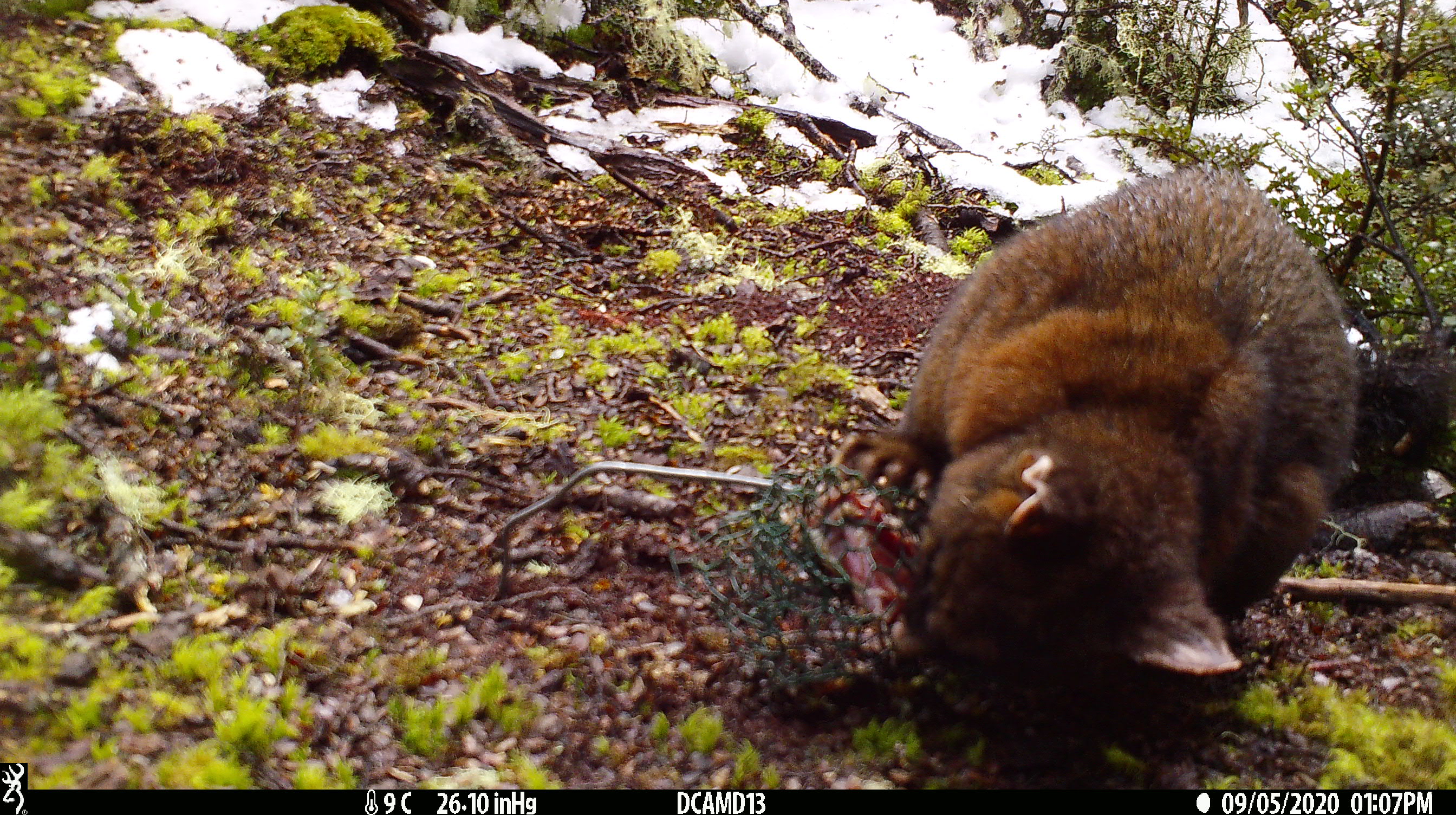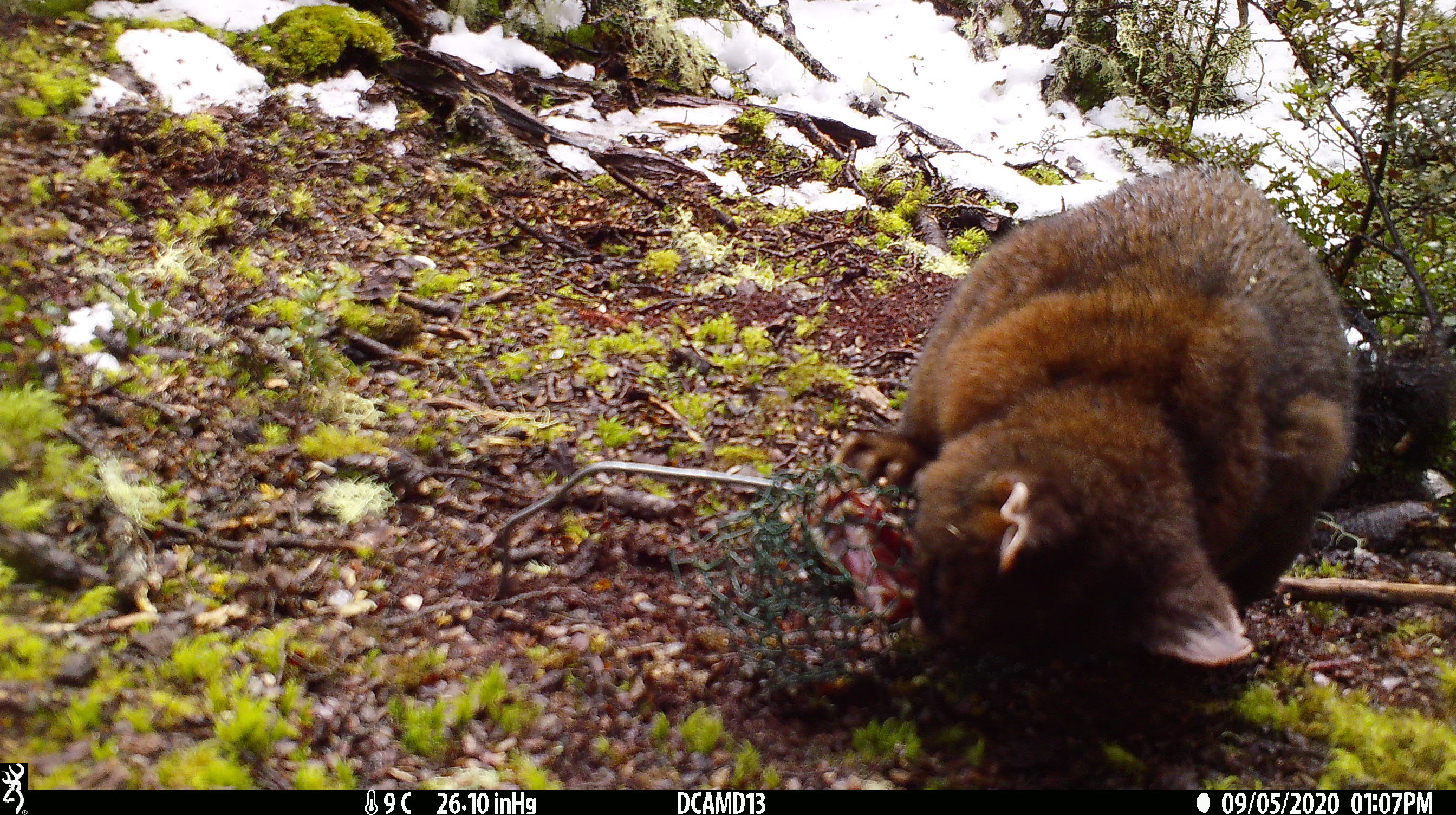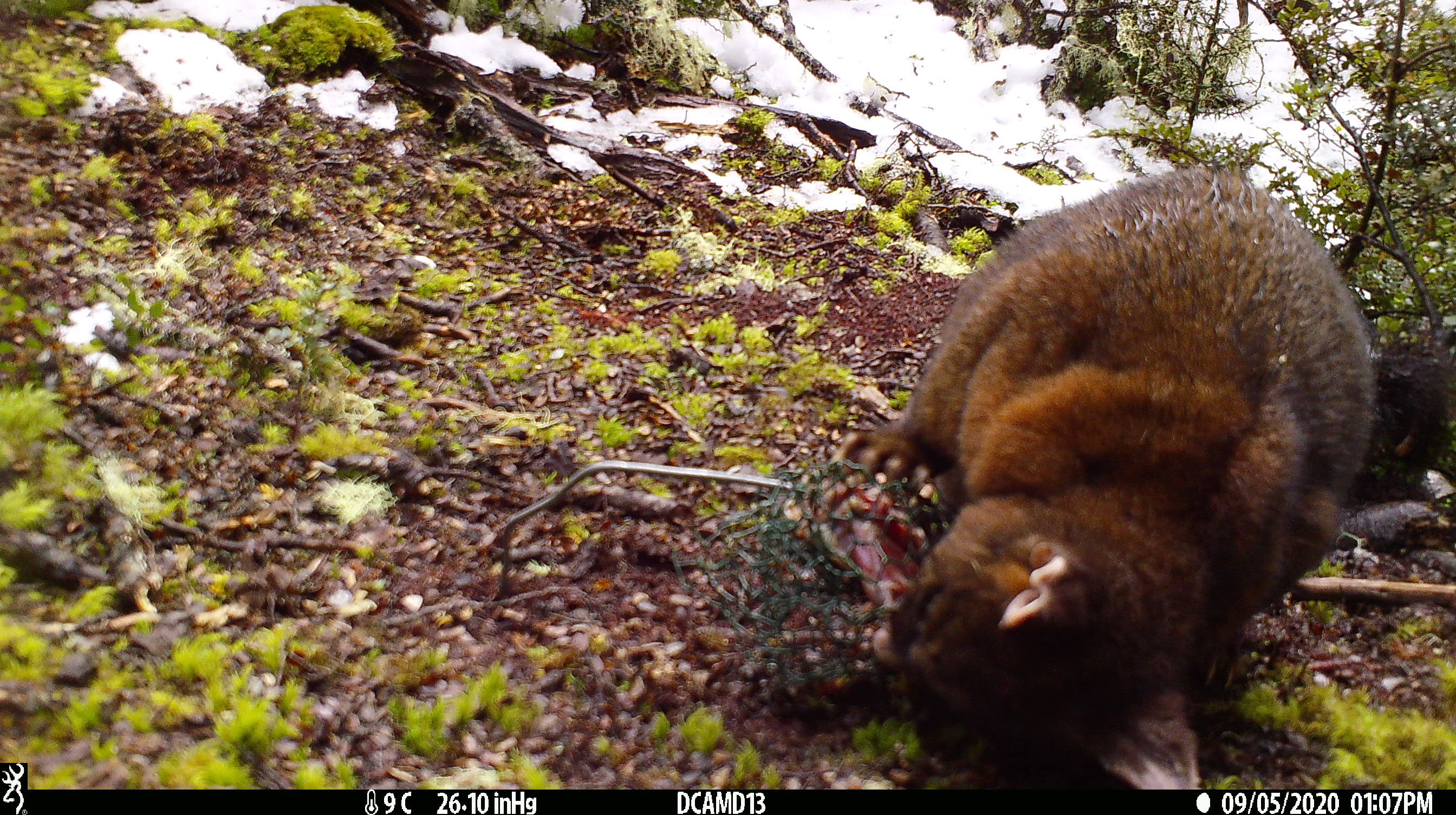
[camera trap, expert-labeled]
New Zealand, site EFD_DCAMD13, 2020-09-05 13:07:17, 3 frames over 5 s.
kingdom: Animalia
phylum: Chordata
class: Mammalia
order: Diprotodontia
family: Phalangeridae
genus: Trichosurus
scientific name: Trichosurus vulpecula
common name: common brushtail possum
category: possum